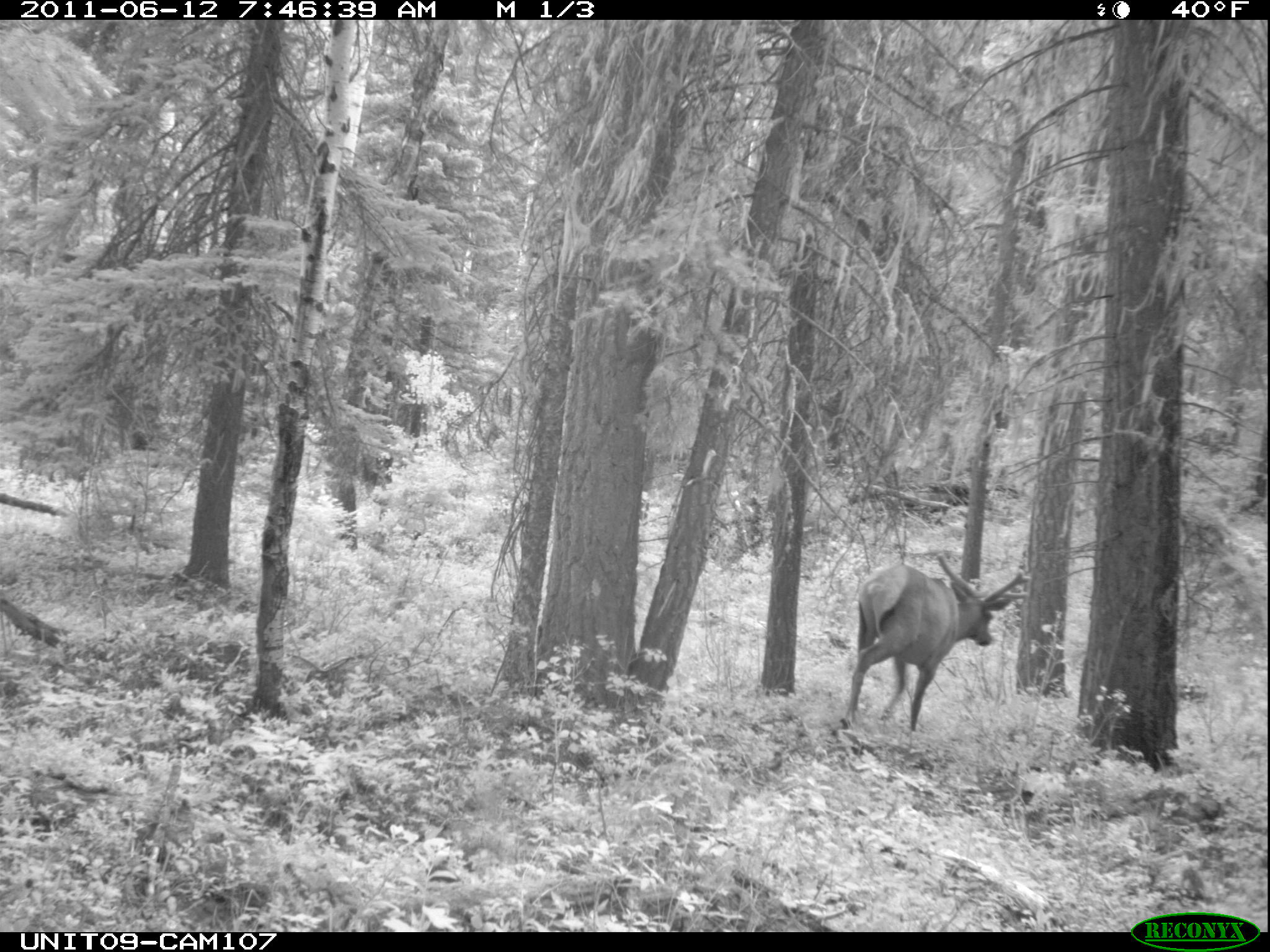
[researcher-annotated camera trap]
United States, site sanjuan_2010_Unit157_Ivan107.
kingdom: Animalia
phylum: Chordata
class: Mammalia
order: Artiodactyla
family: Cervidae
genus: Cervus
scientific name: Cervus elaphus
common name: red deer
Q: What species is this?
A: Cervus elaphus (red deer).